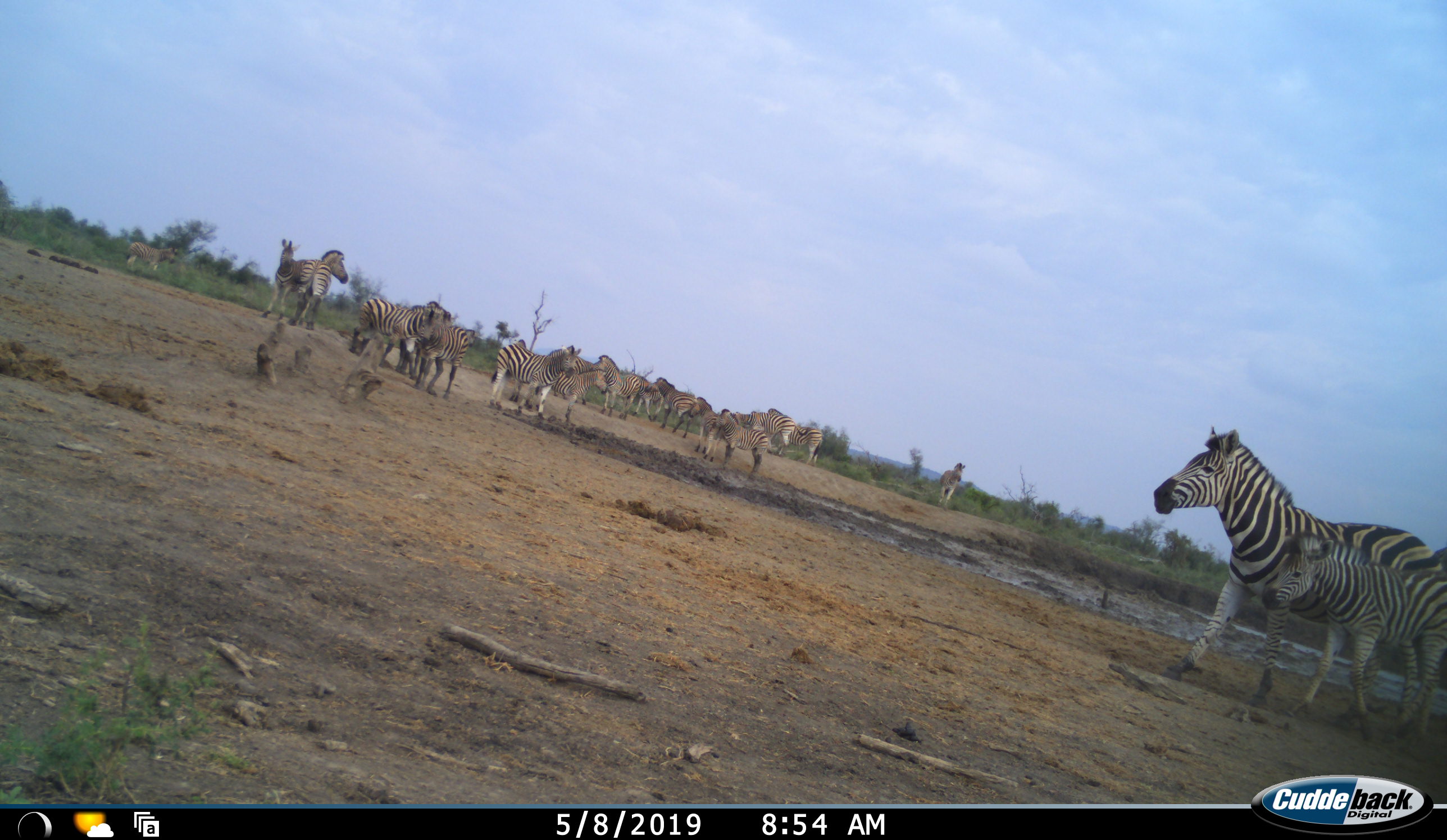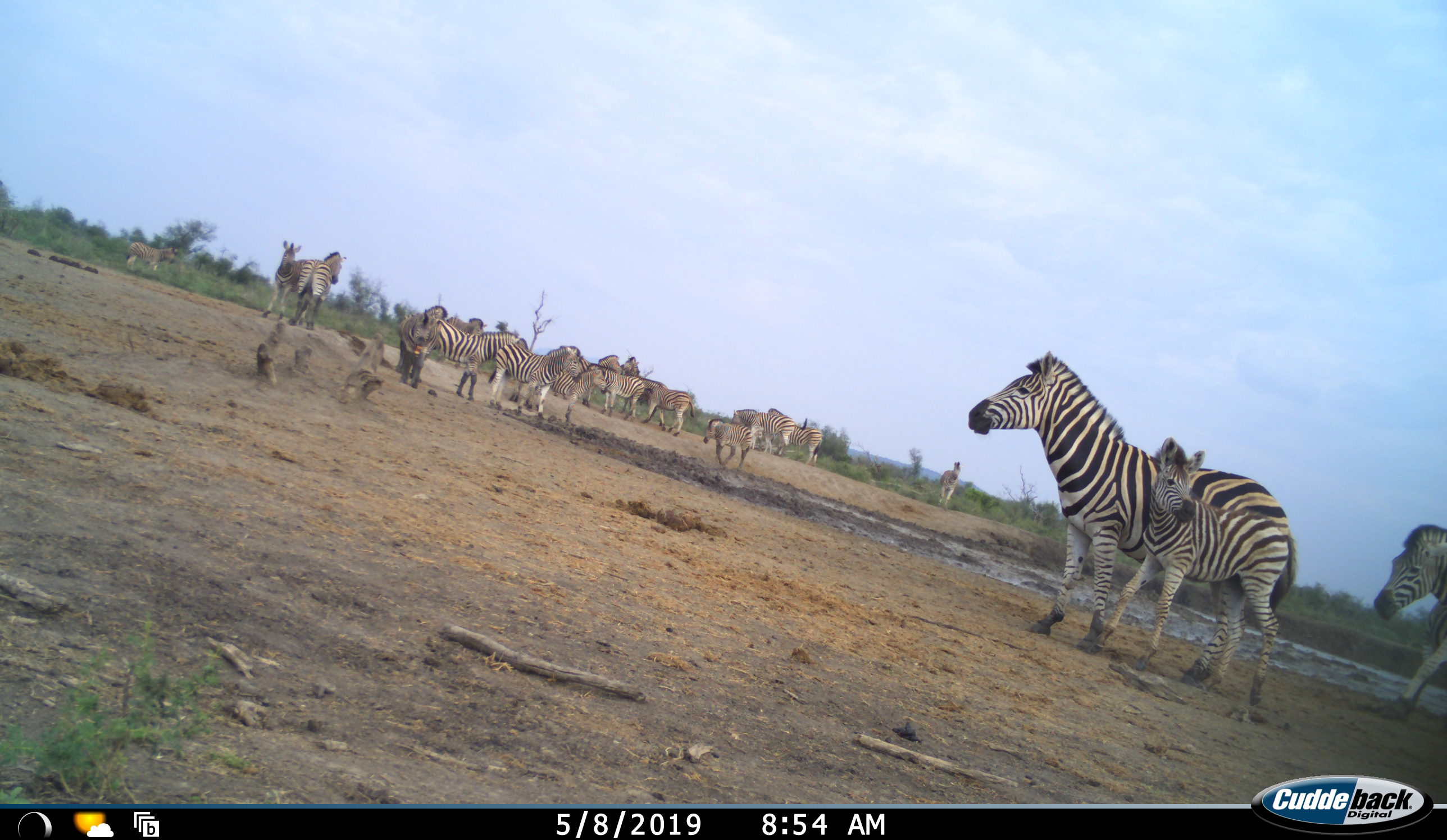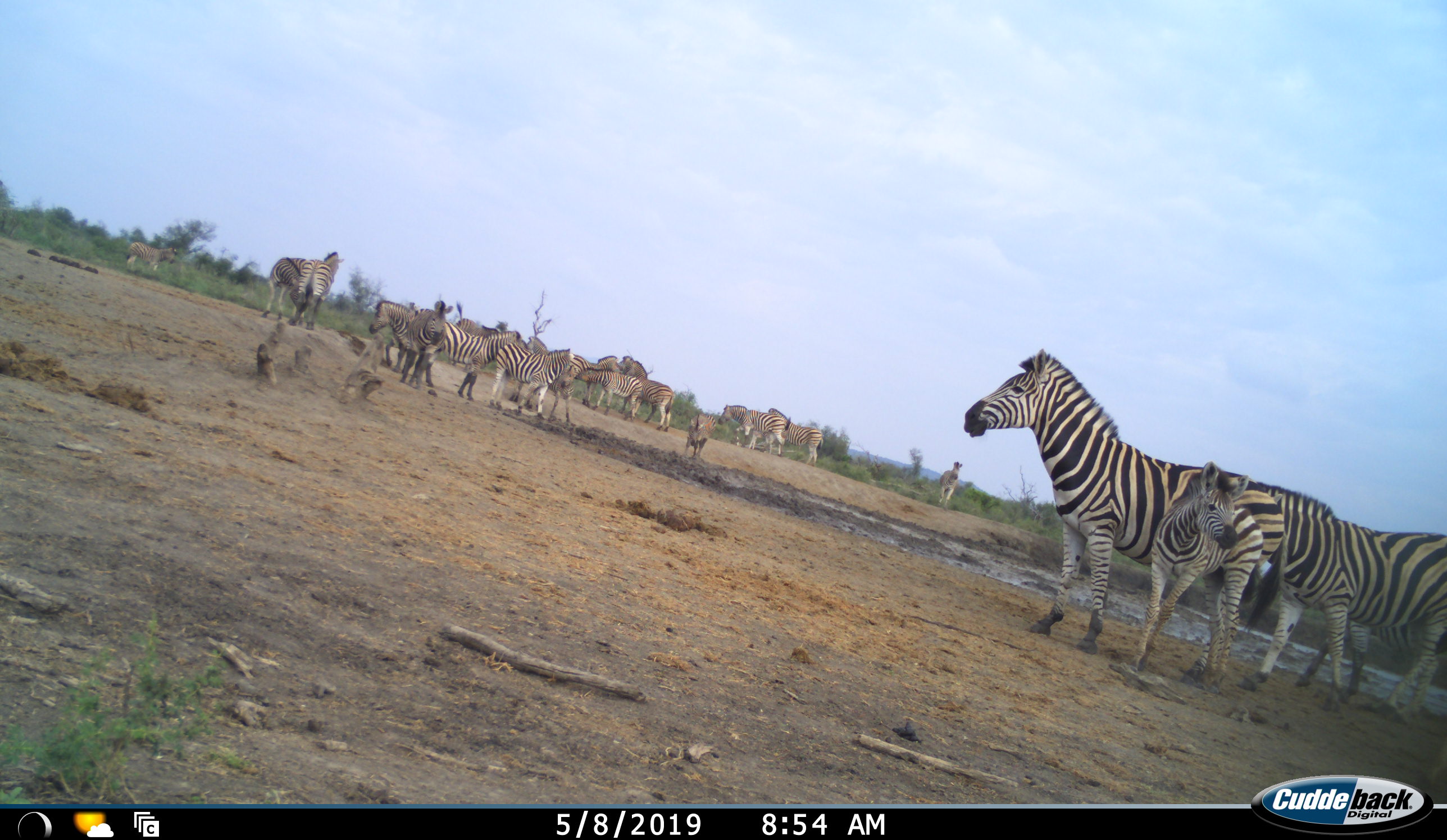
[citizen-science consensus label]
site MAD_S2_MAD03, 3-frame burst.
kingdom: Animalia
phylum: Chordata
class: Mammalia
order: Perissodactyla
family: Equidae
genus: Equus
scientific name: Equus quagga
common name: plains zebra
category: zebraplains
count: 11-50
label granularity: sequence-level